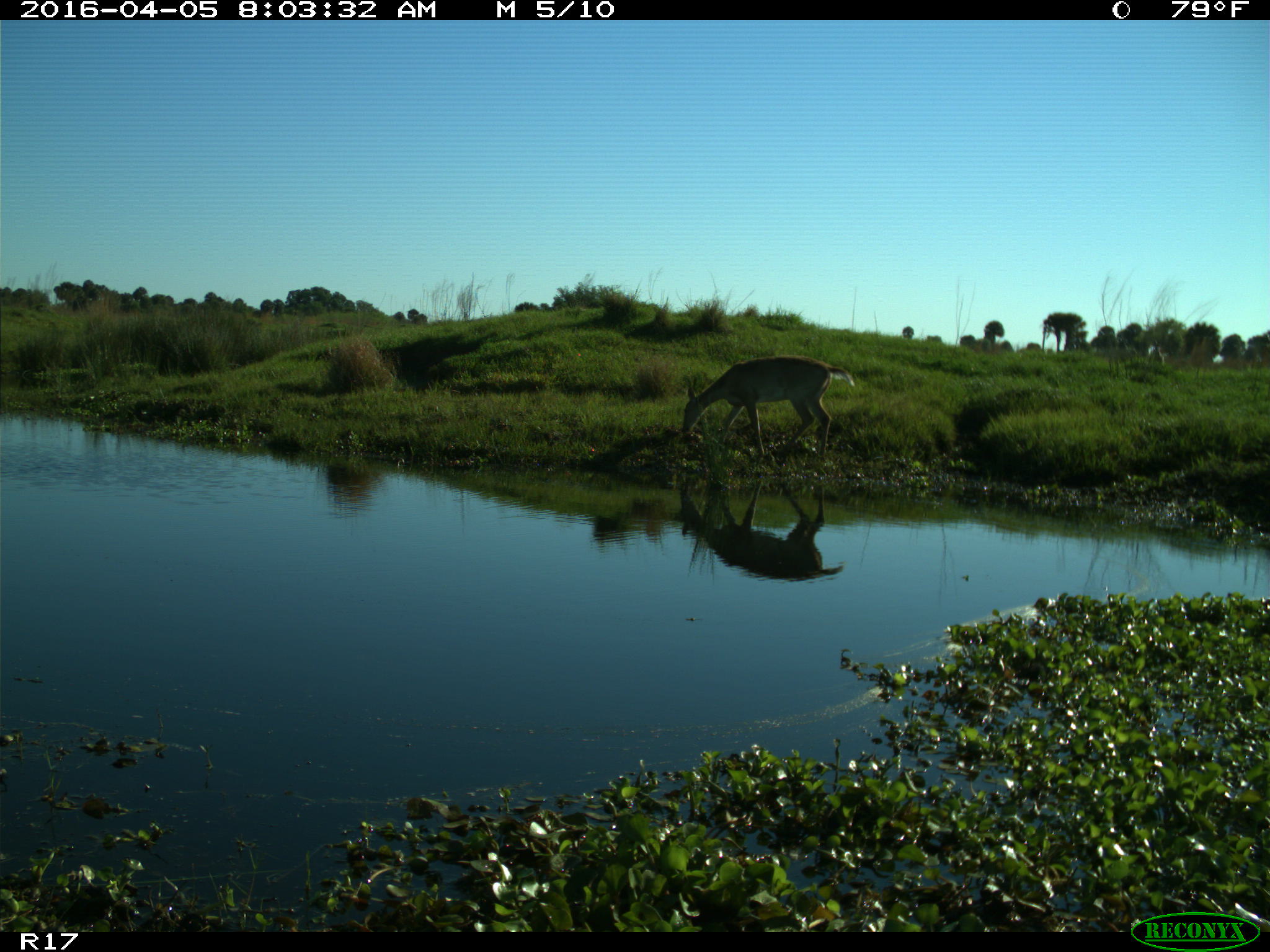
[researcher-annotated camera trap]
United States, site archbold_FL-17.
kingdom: Animalia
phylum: Chordata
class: Mammalia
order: Artiodactyla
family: Cervidae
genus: Odocoileus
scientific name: Odocoileus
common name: deer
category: unidentified deer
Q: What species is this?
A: Unidentified deer (deer) (Odocoileus).